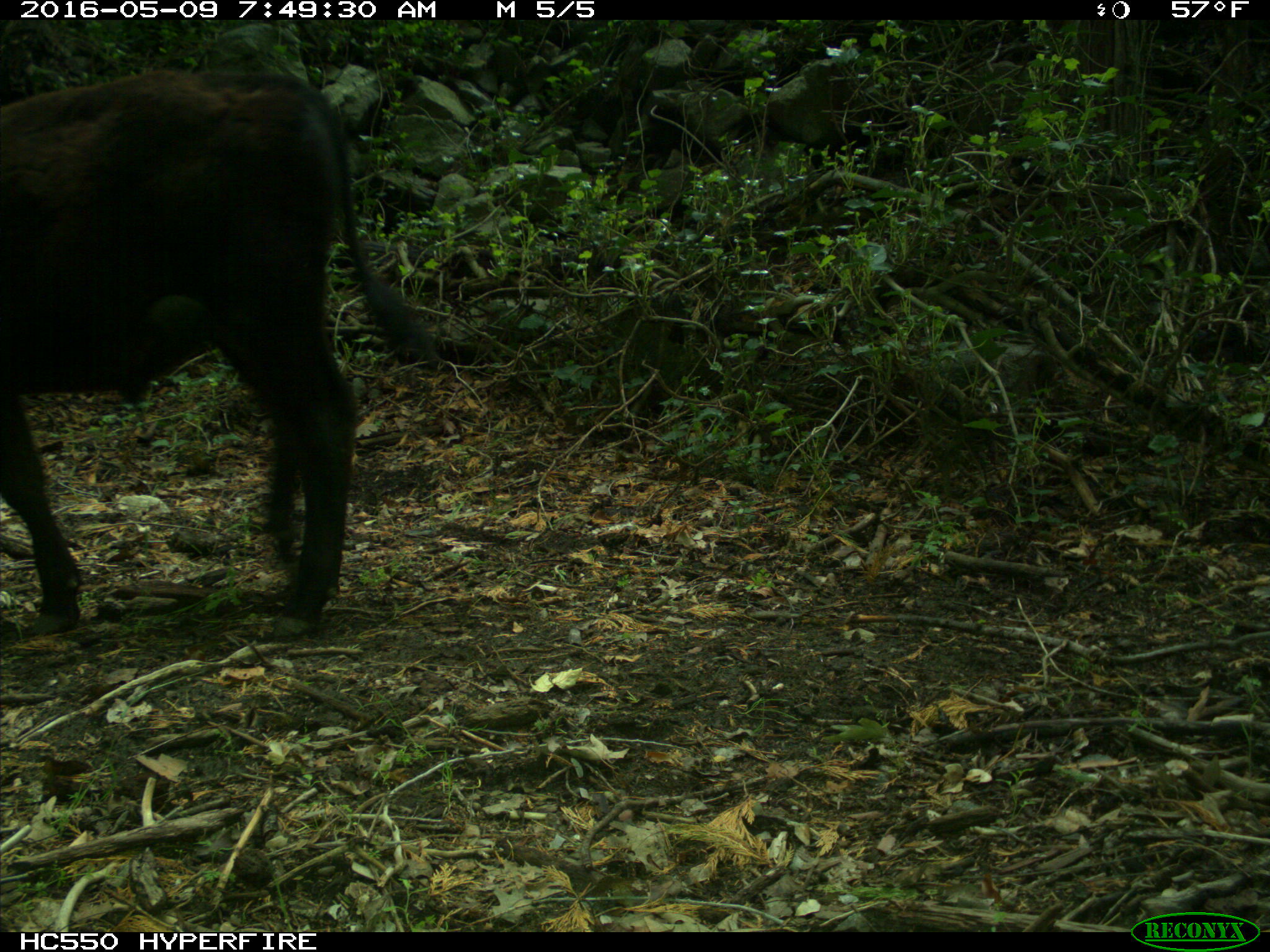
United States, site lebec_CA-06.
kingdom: Animalia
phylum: Chordata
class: Mammalia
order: Artiodactyla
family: Bovidae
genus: Bos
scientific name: Bos taurus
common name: domestic cow